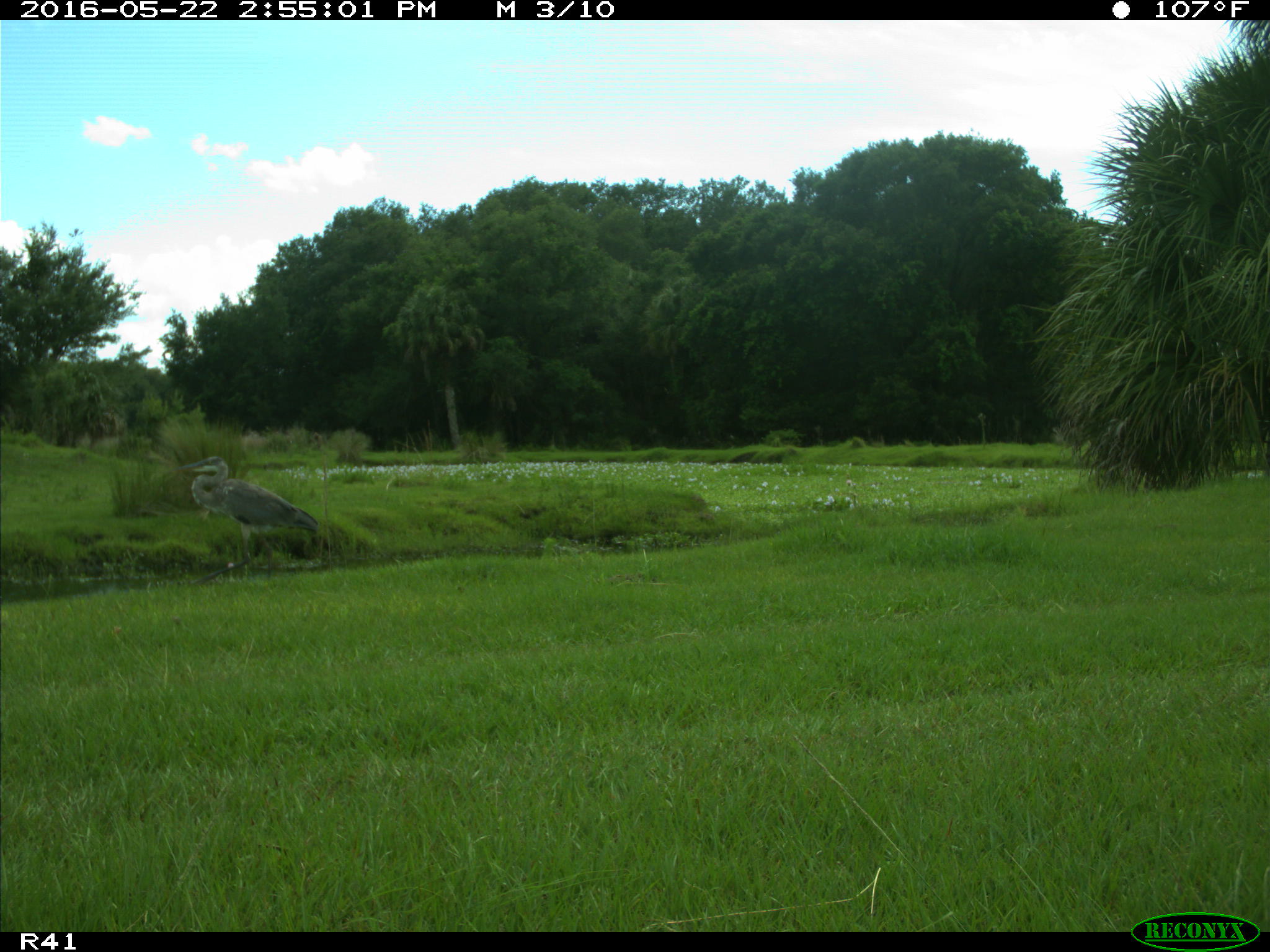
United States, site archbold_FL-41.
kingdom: Animalia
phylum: Chordata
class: Aves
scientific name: Aves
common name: birds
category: unidentified bird